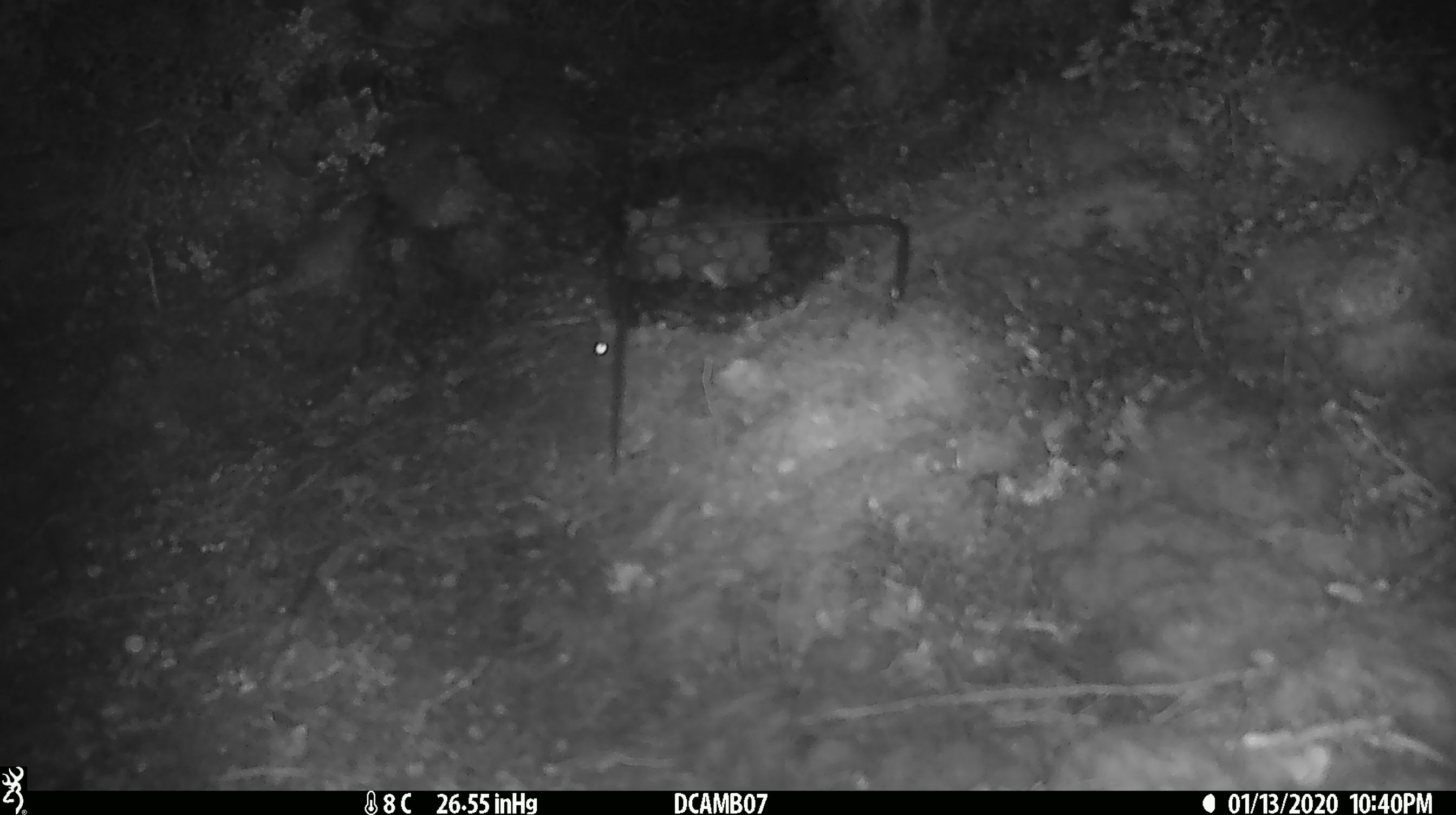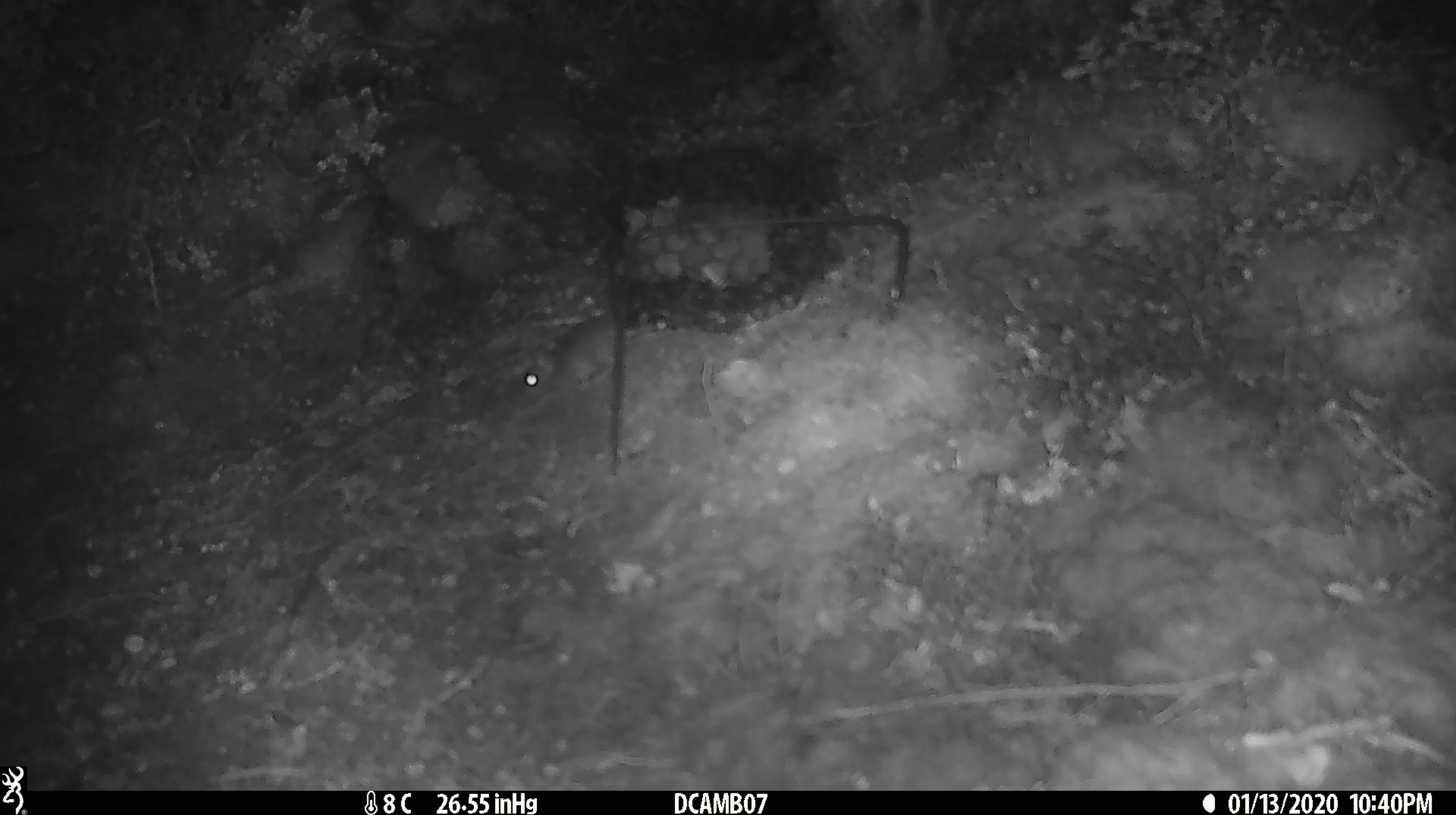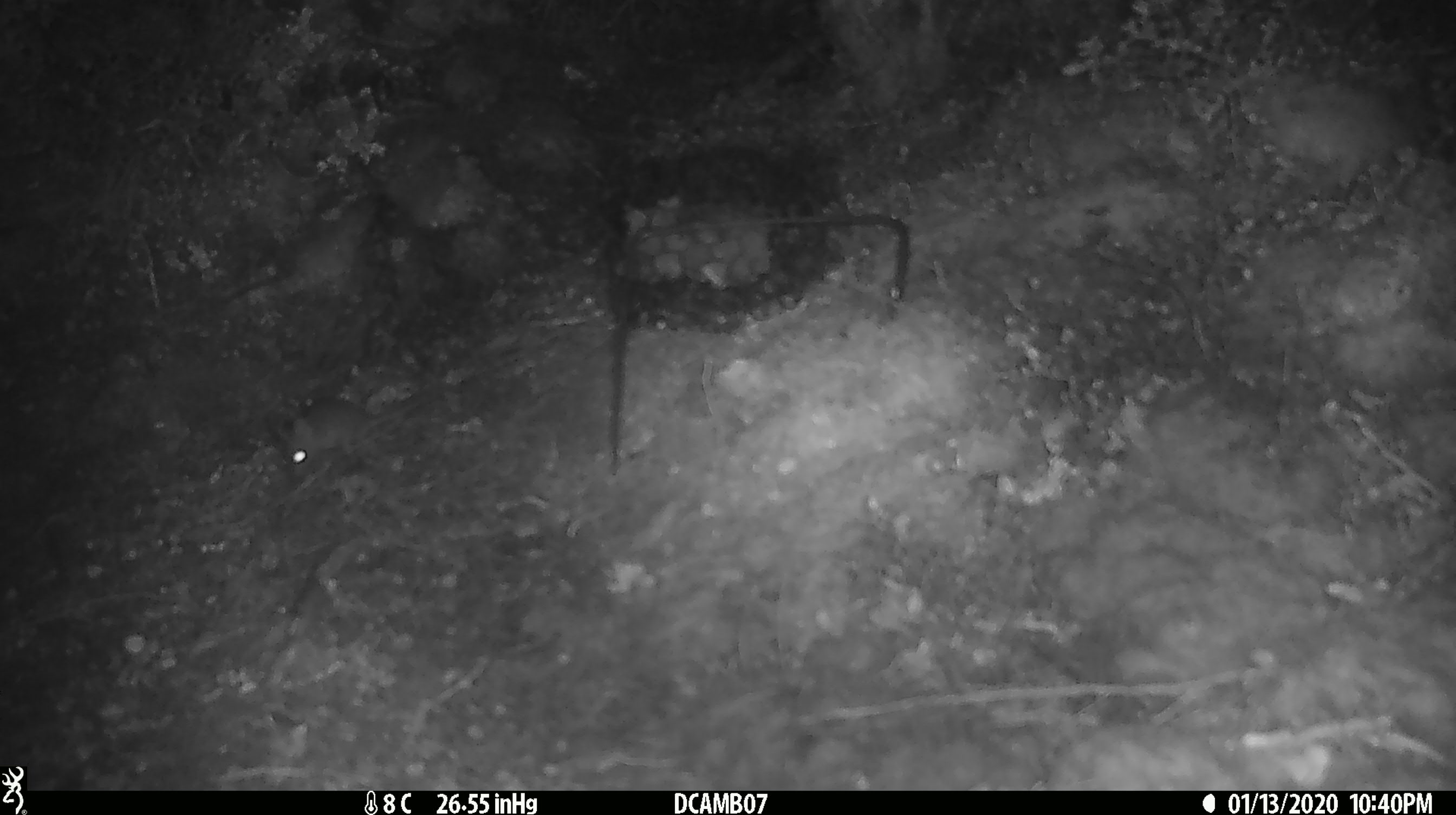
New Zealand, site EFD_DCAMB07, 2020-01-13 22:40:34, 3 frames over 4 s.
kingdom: Animalia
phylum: Chordata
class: Mammalia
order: Rodentia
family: Muridae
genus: Mus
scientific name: Mus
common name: mouse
Mouse (Mus).